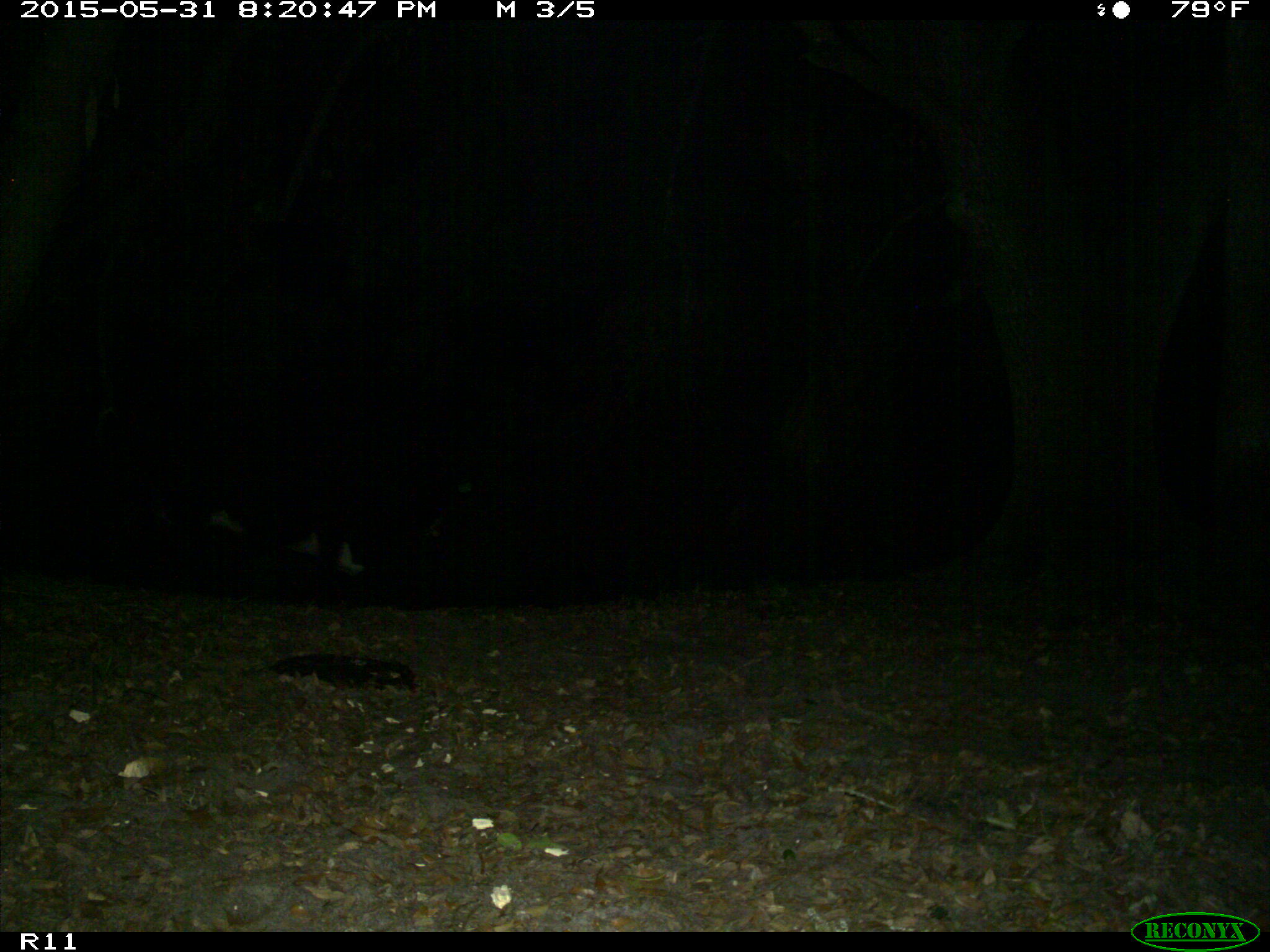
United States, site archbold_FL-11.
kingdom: Animalia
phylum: Chordata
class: Mammalia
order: Artiodactyla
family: Bovidae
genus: Bos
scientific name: Bos taurus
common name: domestic cow